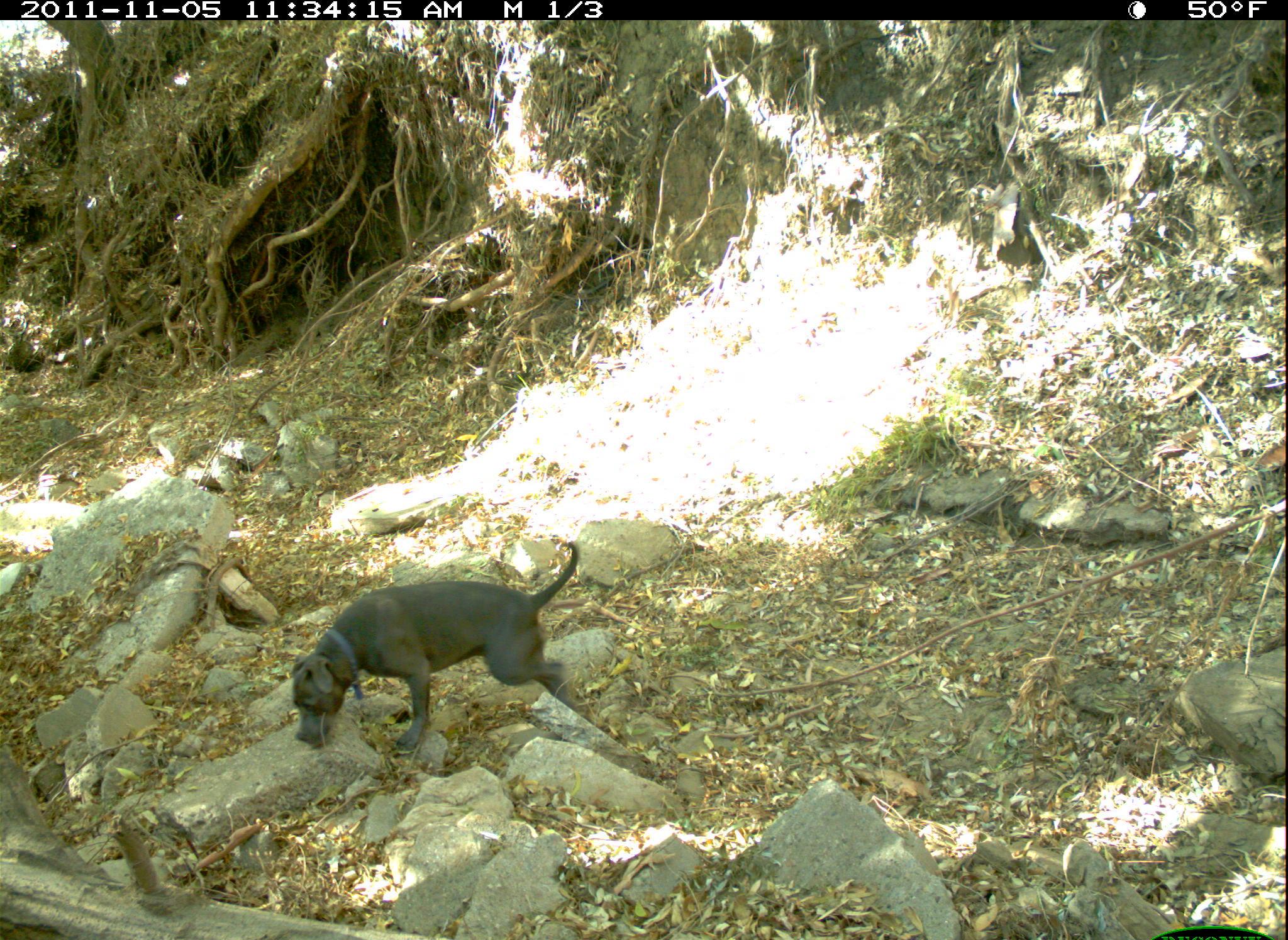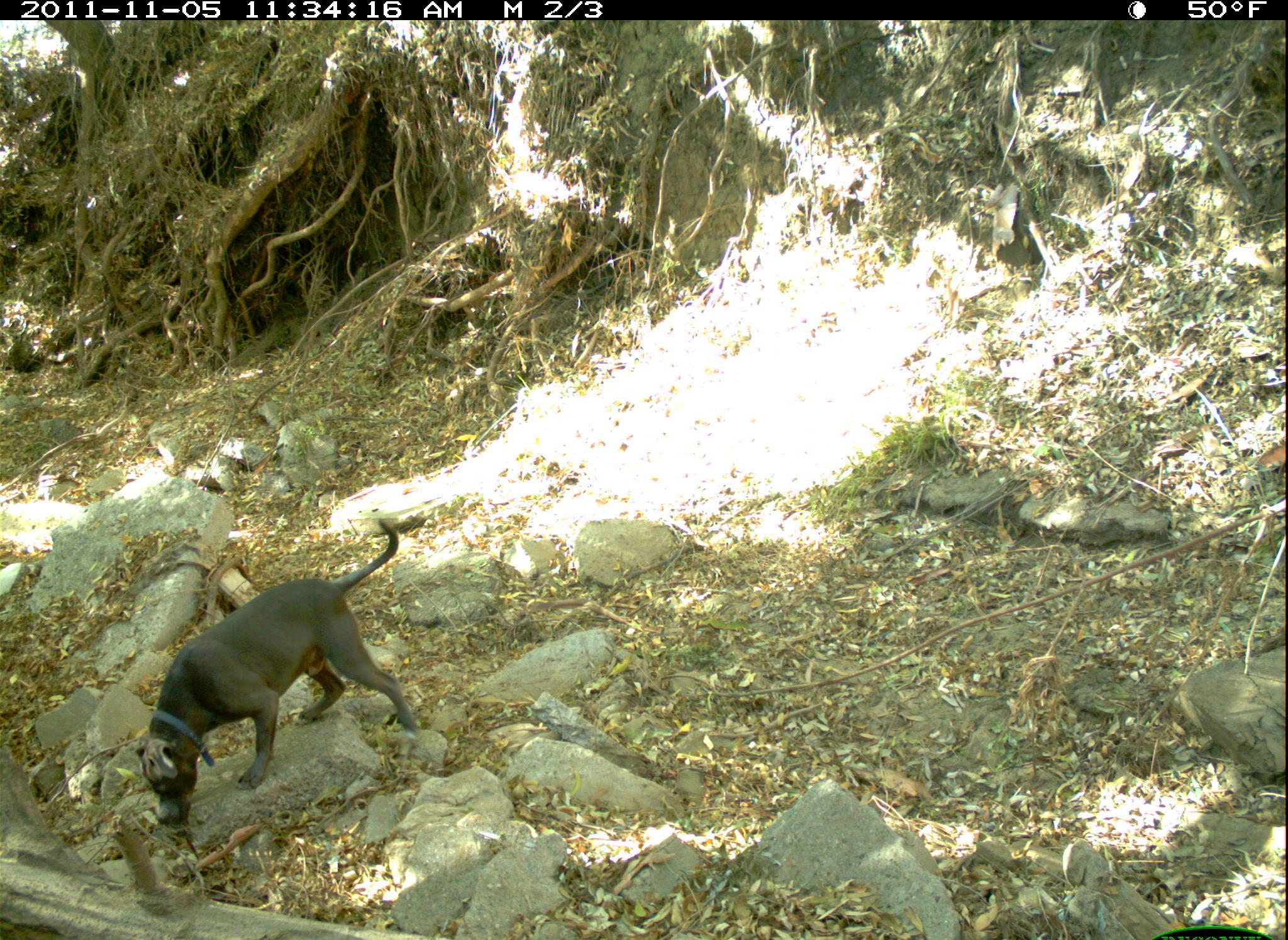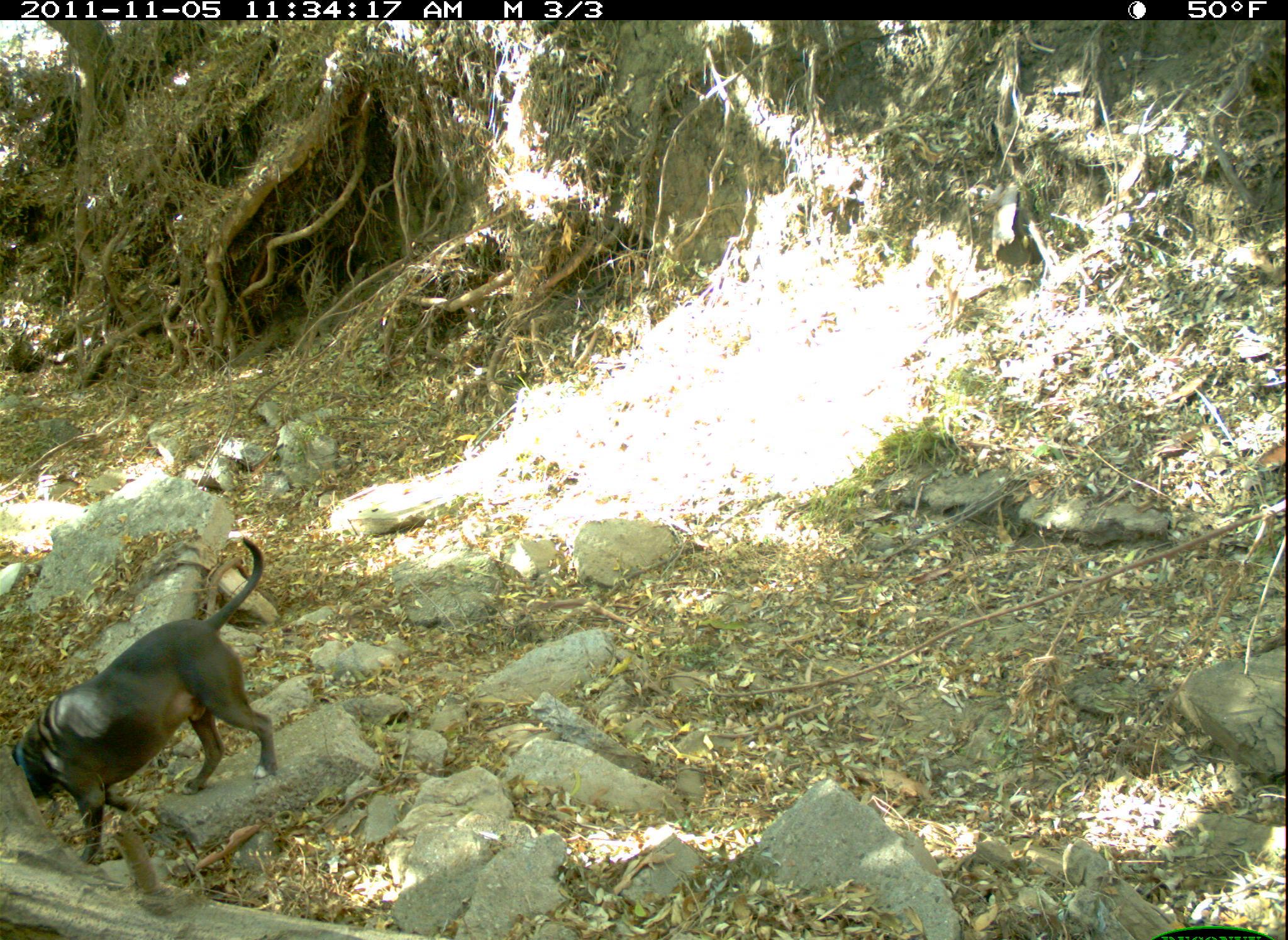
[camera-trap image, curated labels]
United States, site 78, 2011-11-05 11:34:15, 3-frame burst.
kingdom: Animalia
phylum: Chordata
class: Mammalia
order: Carnivora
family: Canidae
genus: Canis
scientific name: Canis familiaris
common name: domestic dog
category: dog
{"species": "dog (domestic dog) (Canis familiaris)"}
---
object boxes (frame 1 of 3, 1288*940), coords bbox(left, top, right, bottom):
dog: bbox(280, 525, 589, 768)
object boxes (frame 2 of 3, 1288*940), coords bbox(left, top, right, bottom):
dog: bbox(126, 514, 443, 838)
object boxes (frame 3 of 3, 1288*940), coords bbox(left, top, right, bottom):
dog: bbox(13, 536, 288, 867)